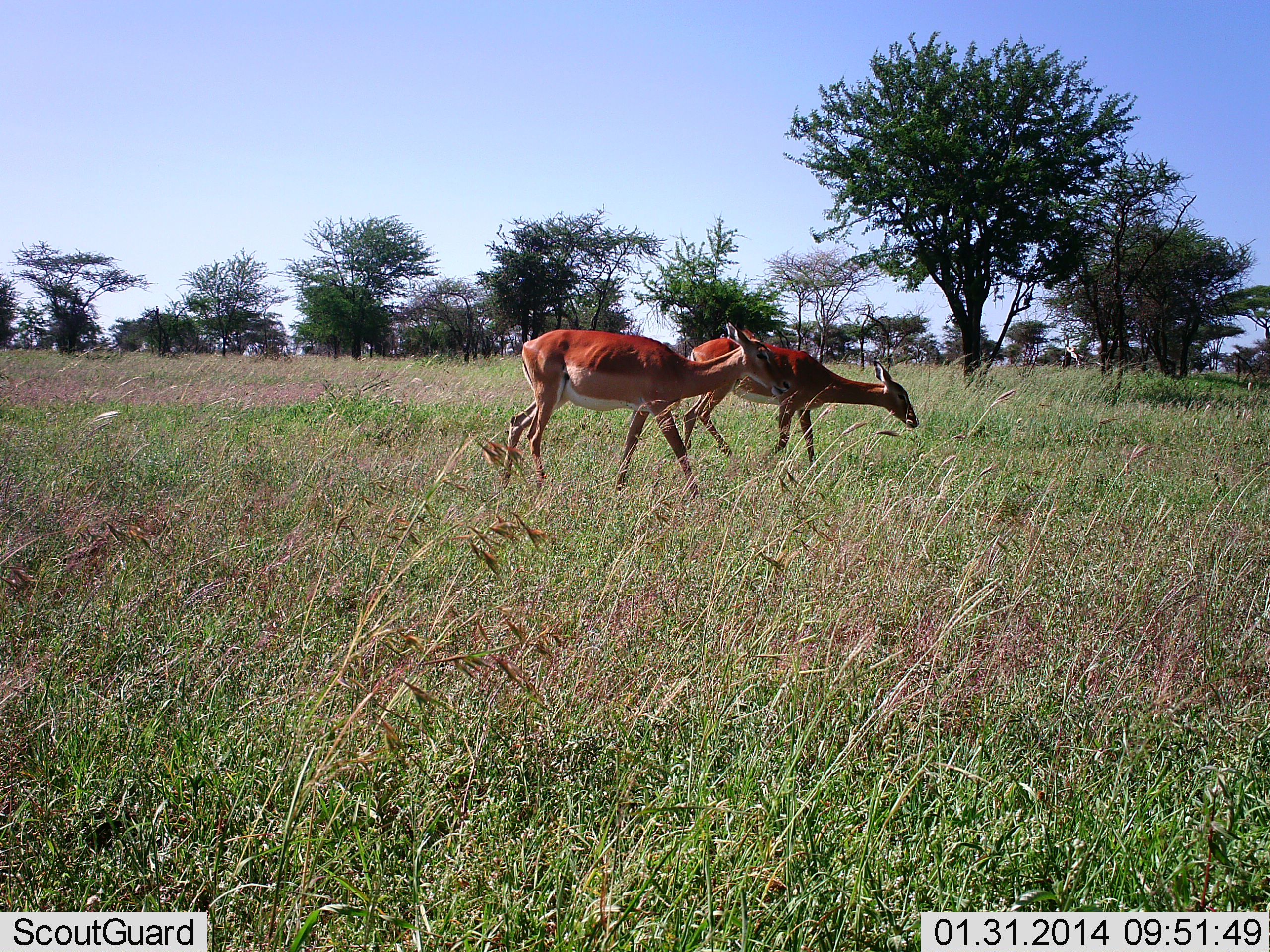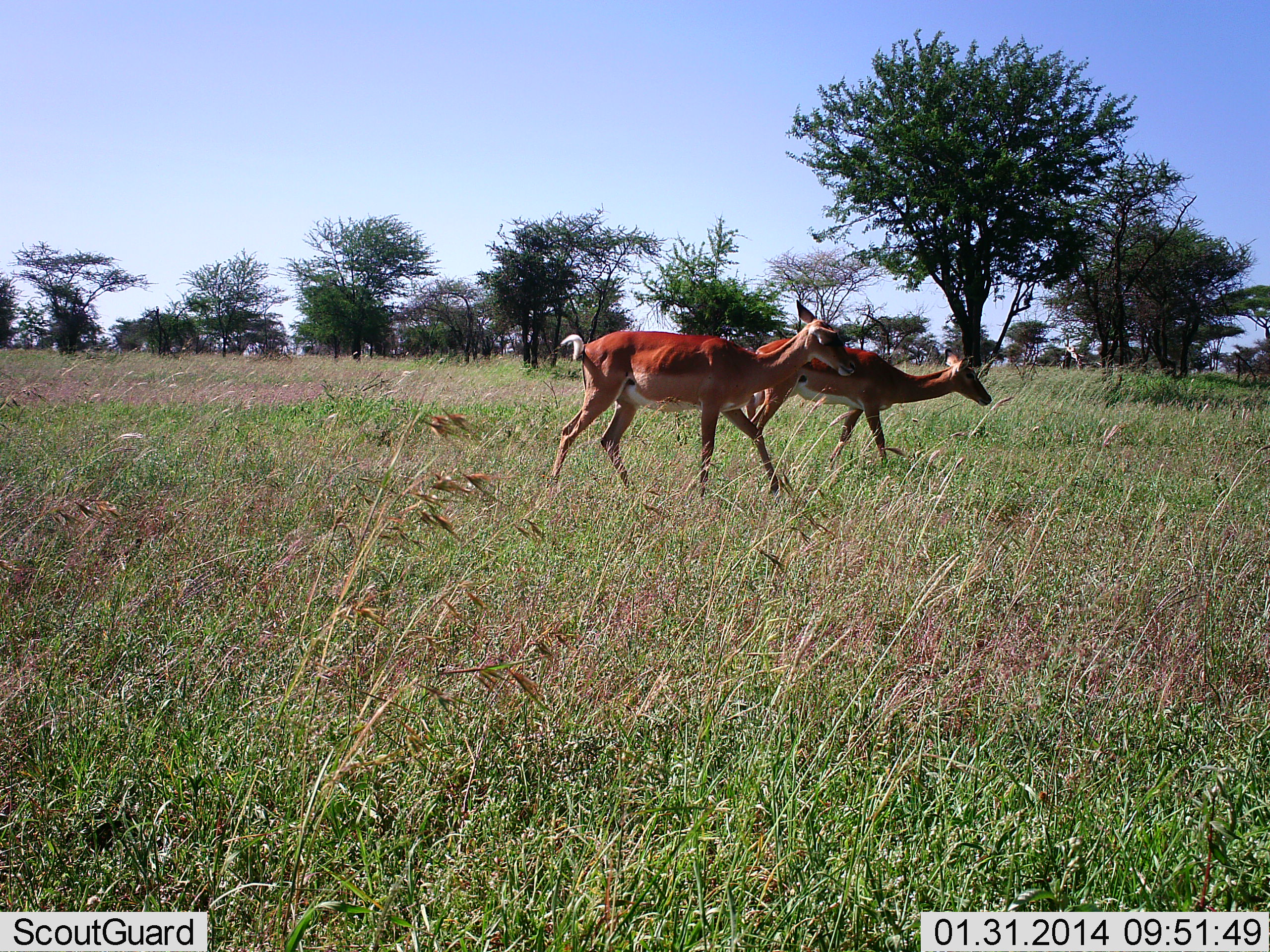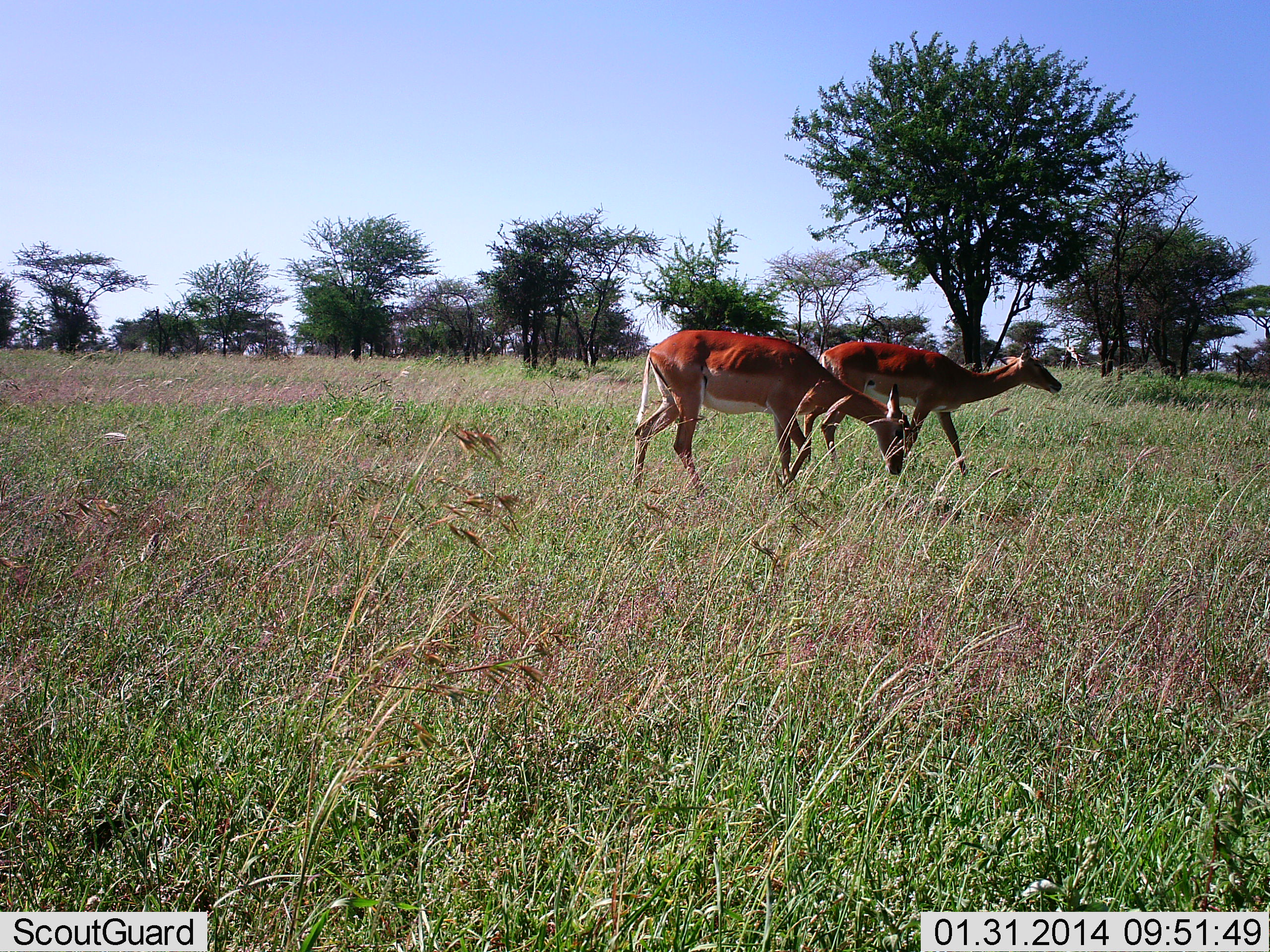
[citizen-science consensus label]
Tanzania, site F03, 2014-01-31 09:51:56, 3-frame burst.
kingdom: Animalia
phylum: Chordata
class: Mammalia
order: Artiodactyla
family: Bovidae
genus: Aepyceros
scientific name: Aepyceros melampus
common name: impala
Impala (Aepyceros melampus), count 2. Behavior (volunteer vote fractions): standing 0%, resting 0%, moving 100%, interacting 0%. Young present (vote fraction): 0%. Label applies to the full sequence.